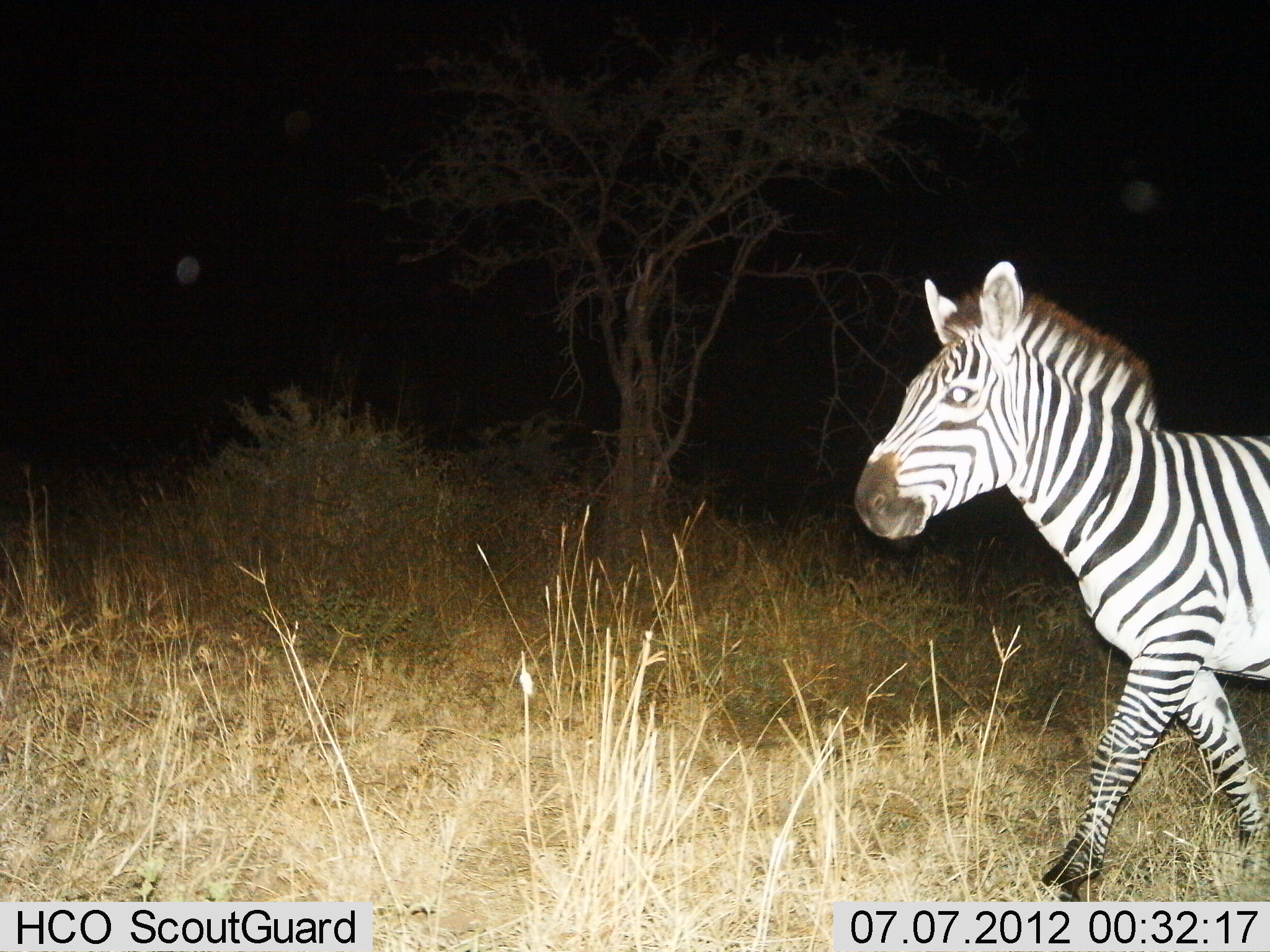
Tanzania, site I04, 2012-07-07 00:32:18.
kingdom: Animalia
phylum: Chordata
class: Mammalia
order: Perissodactyla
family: Equidae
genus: Equus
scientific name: Equus quagga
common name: plains zebra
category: zebra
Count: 1.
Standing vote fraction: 0%.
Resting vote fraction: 0%.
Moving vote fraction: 100%.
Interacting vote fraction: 0%.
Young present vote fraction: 0%.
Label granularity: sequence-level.